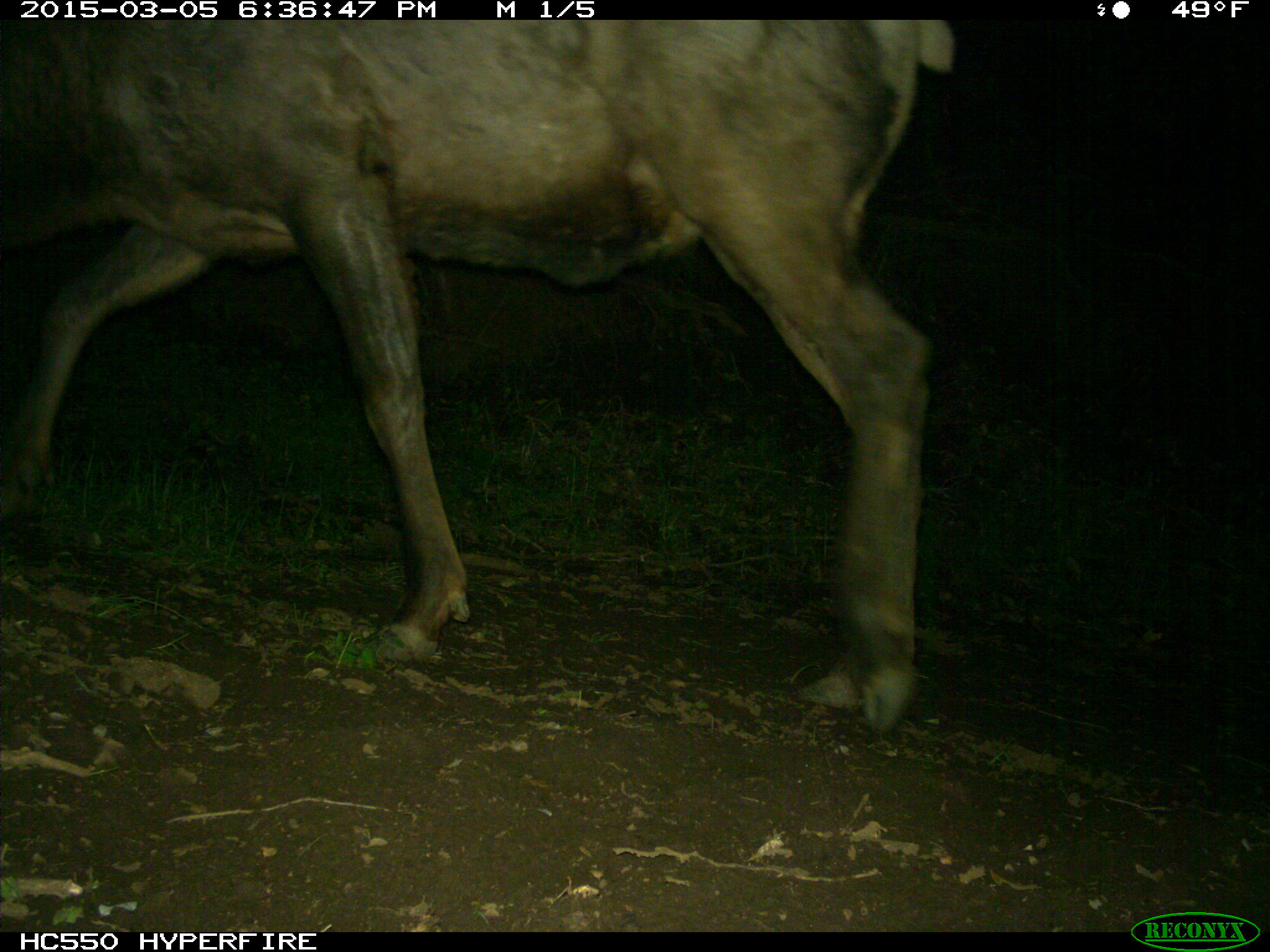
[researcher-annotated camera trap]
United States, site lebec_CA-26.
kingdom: Animalia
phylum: Chordata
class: Mammalia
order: Artiodactyla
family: Cervidae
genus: Cervus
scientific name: Cervus canadensis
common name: elk